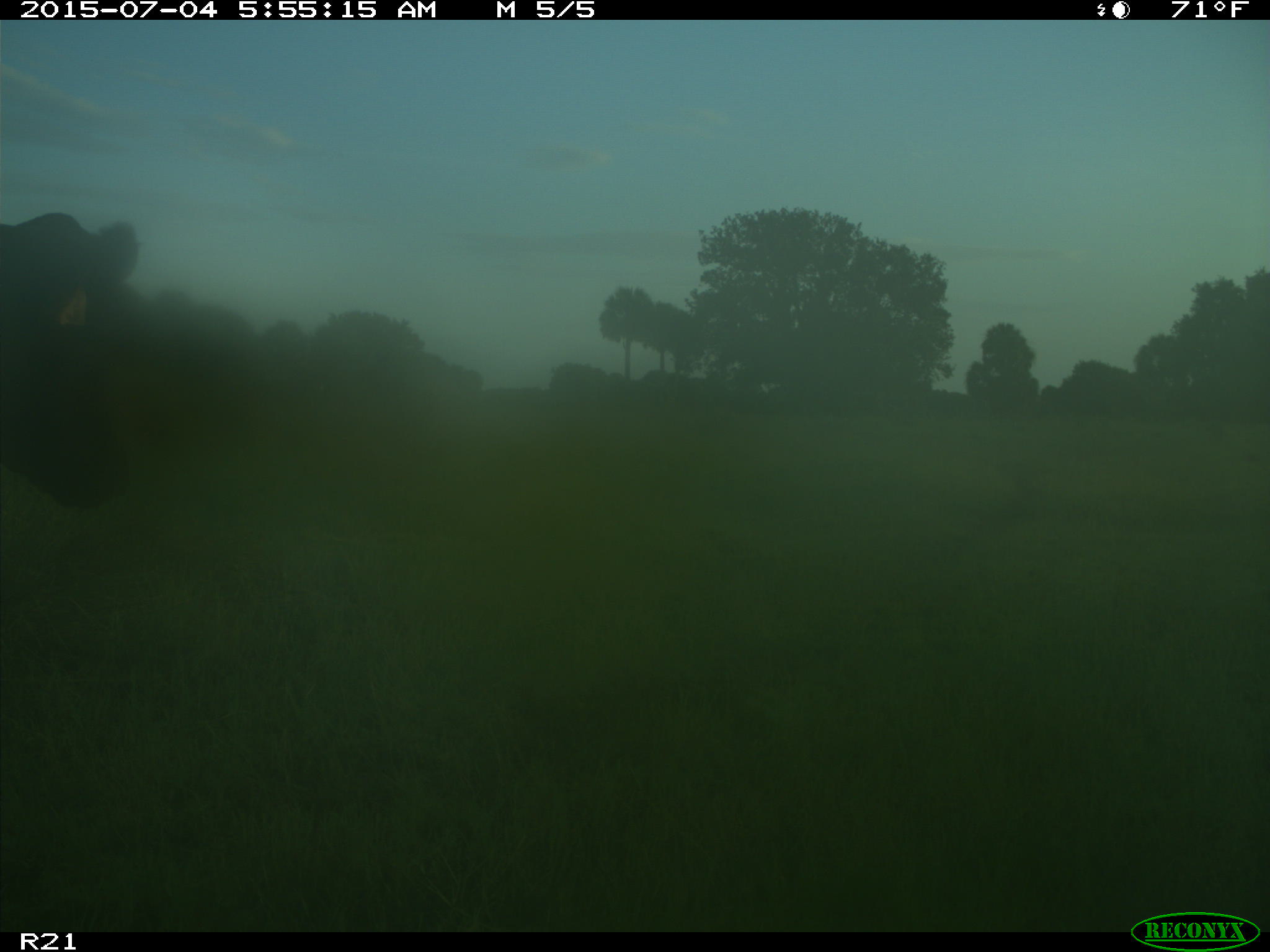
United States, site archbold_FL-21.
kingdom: Animalia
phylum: Chordata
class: Mammalia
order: Artiodactyla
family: Bovidae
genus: Bos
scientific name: Bos taurus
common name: domestic cow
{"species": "Bos taurus (domestic cow)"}